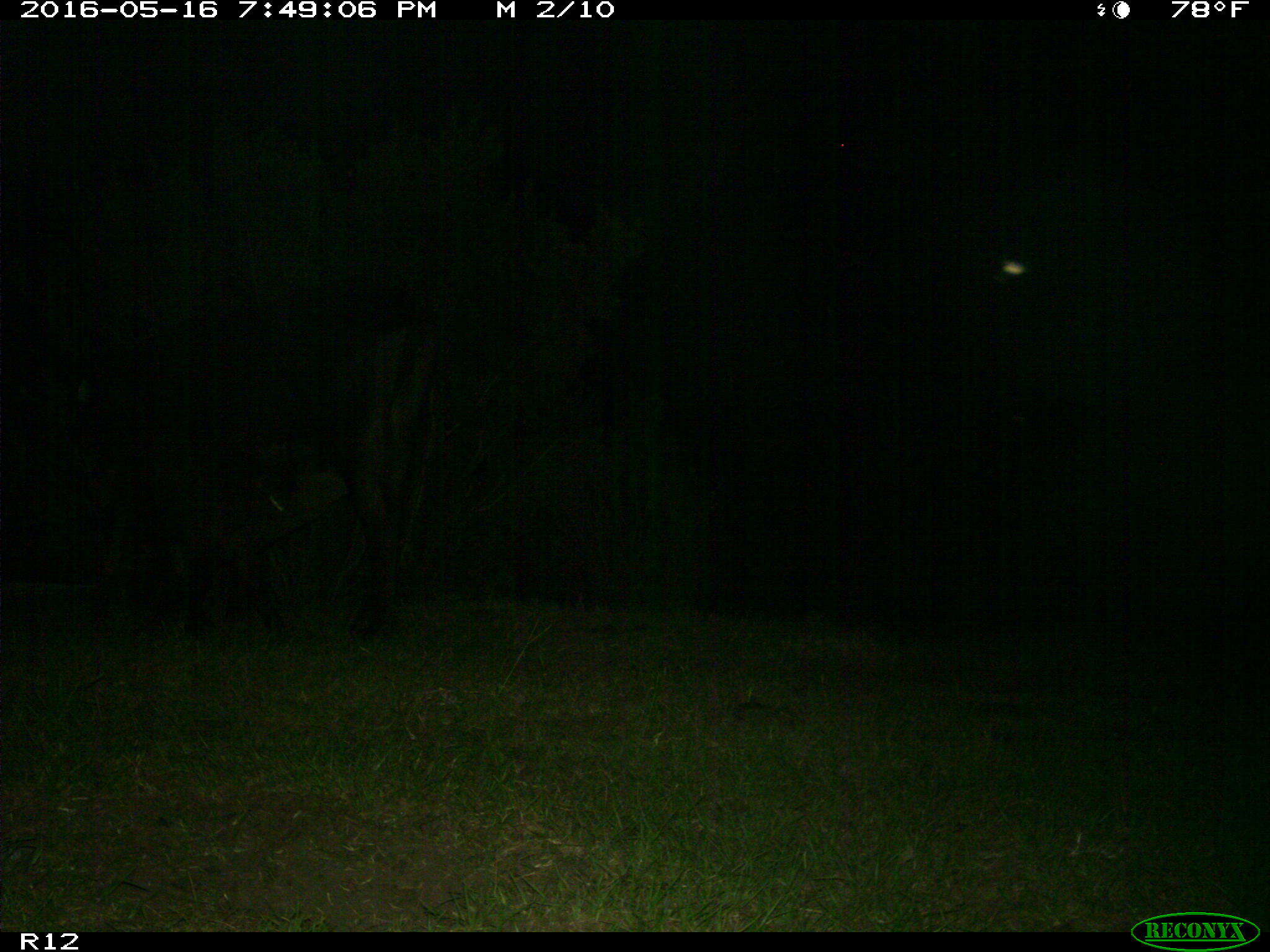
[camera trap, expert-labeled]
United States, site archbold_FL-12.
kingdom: Animalia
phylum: Chordata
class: Mammalia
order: Artiodactyla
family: Bovidae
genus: Bos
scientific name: Bos taurus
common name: domestic cow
Bos taurus (domestic cow).